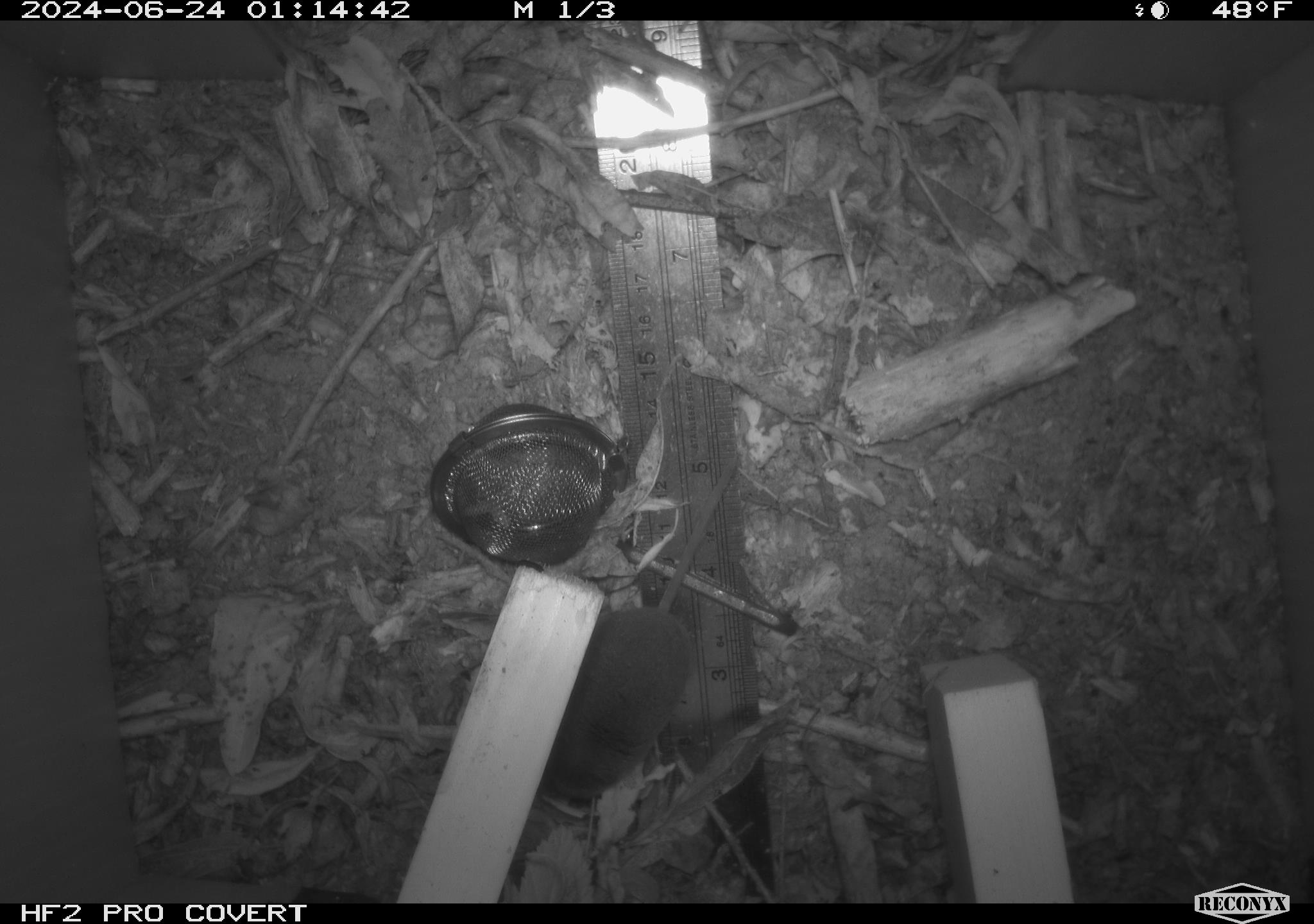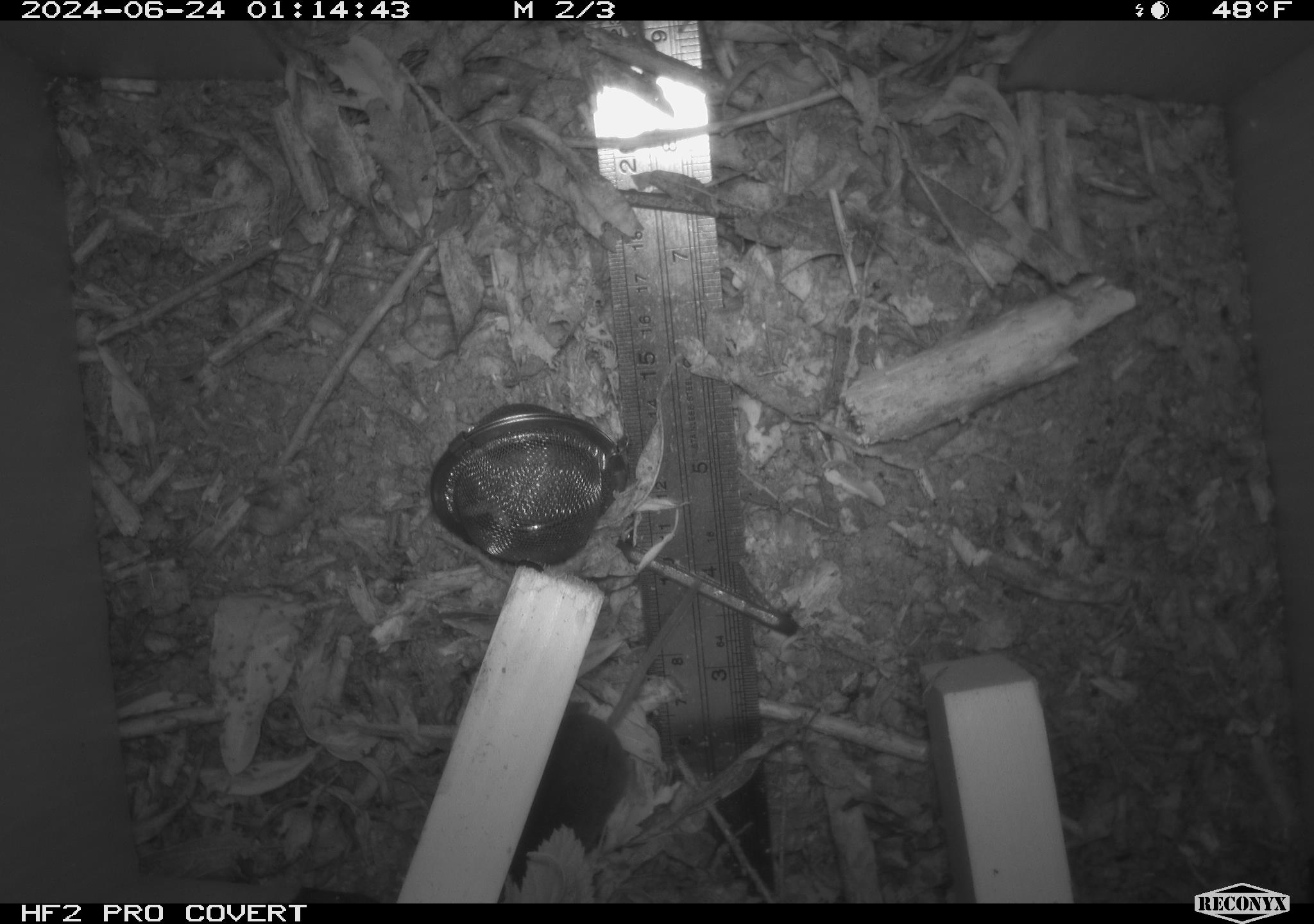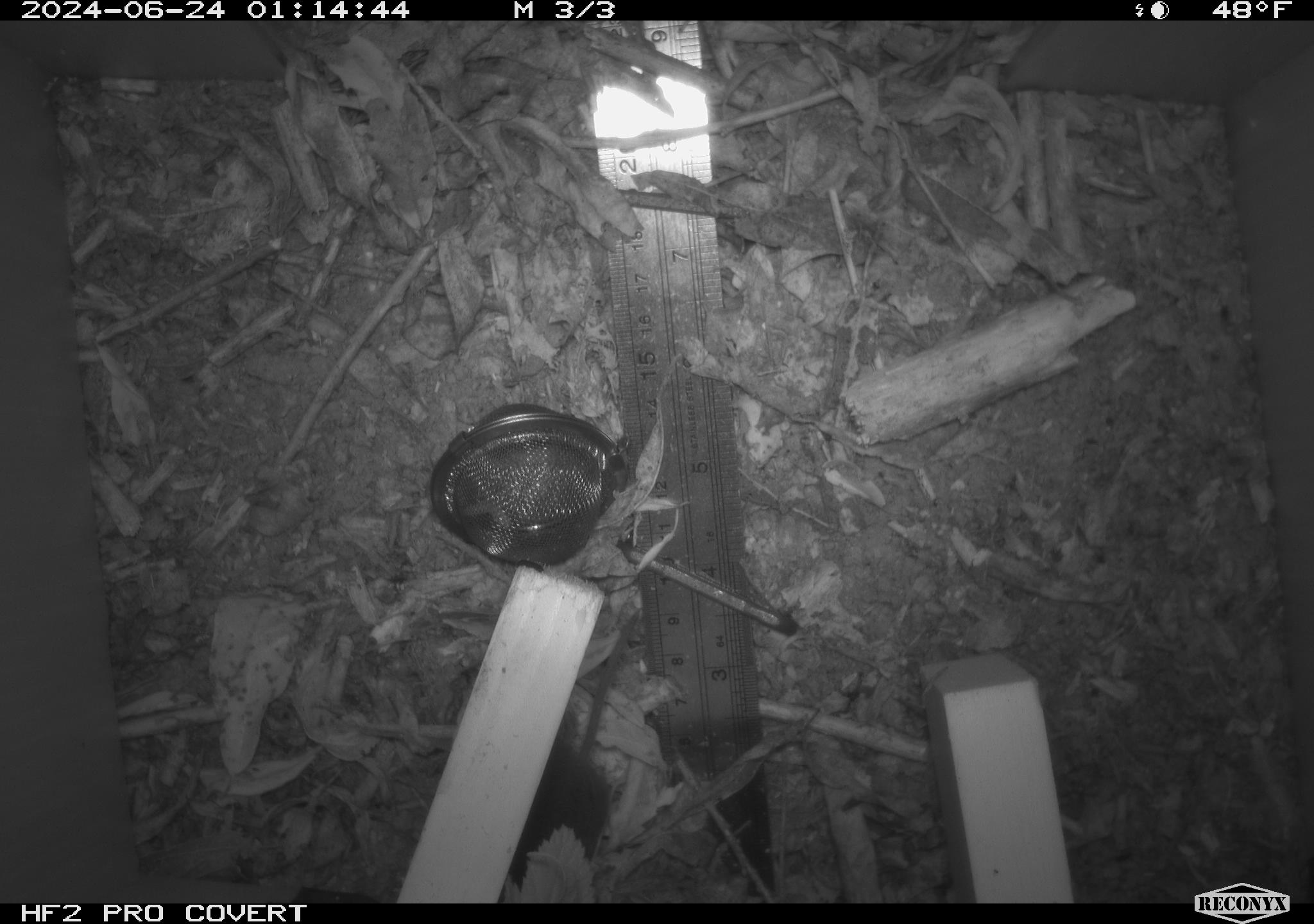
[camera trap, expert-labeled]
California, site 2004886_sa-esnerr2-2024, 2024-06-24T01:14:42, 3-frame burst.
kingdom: Animalia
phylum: Chordata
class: Mammalia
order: Eulipotyphla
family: Soricidae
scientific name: Soricidae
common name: shrews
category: soricidae family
Soricidae family (shrews) (Soricidae).